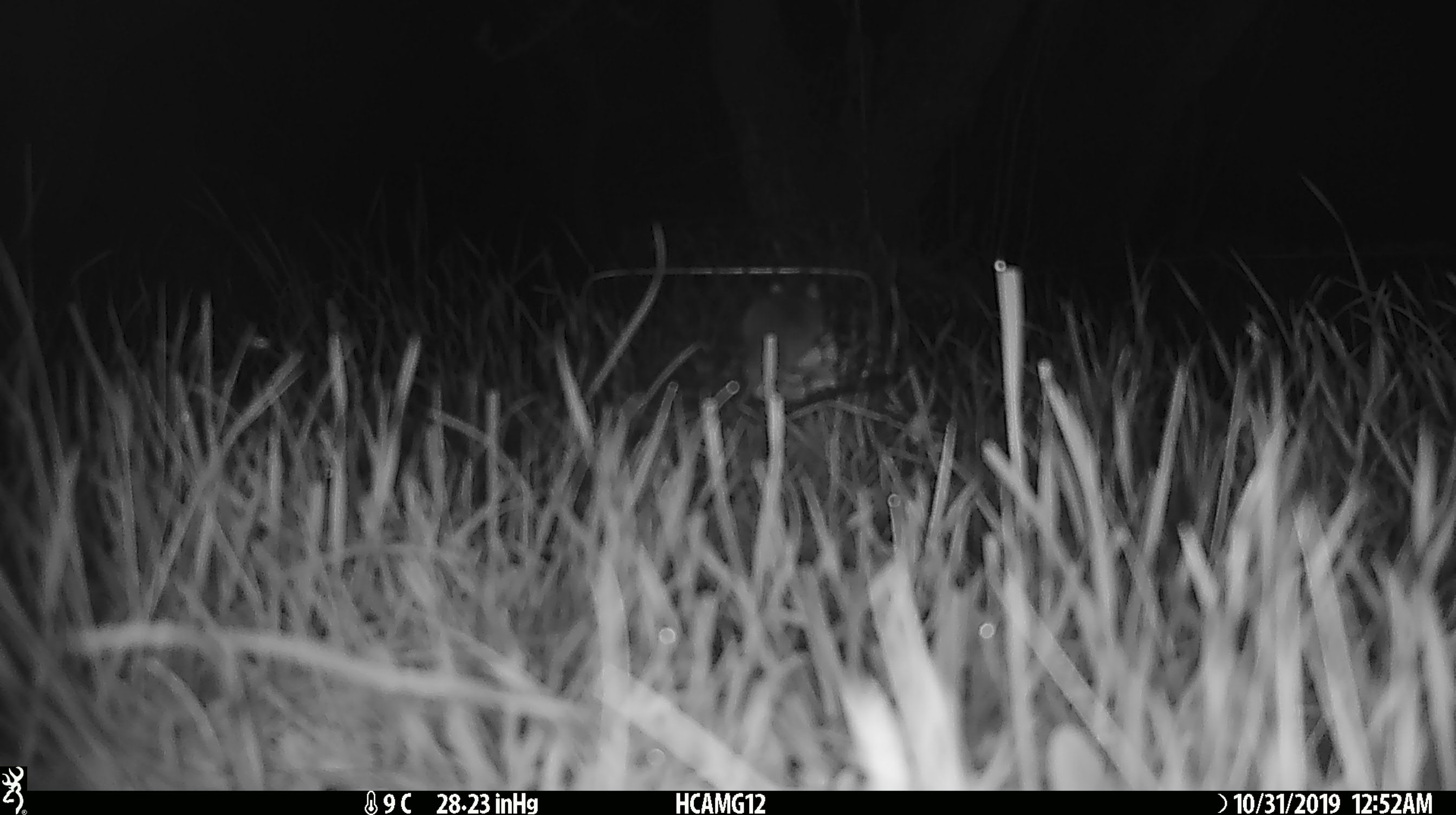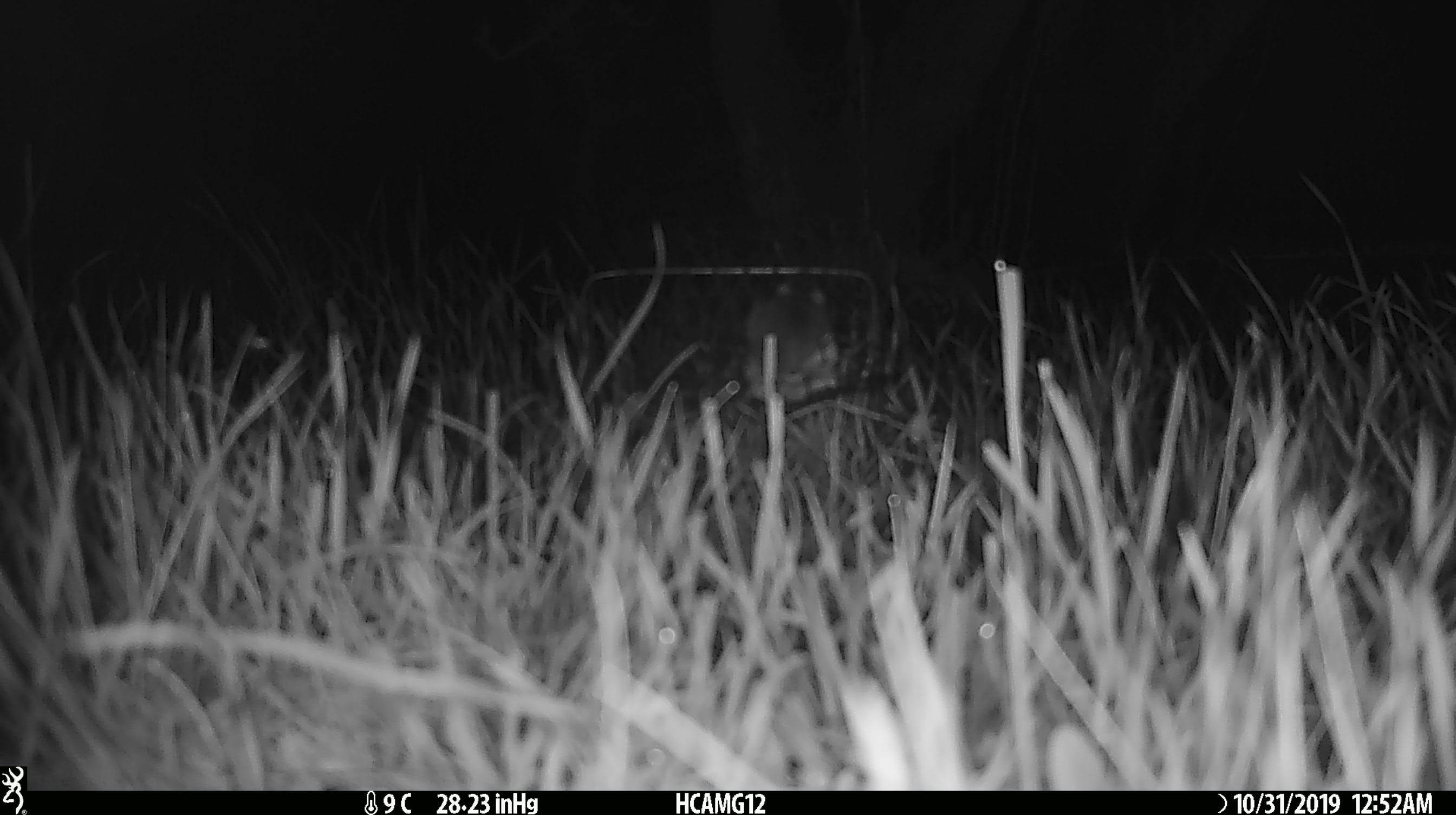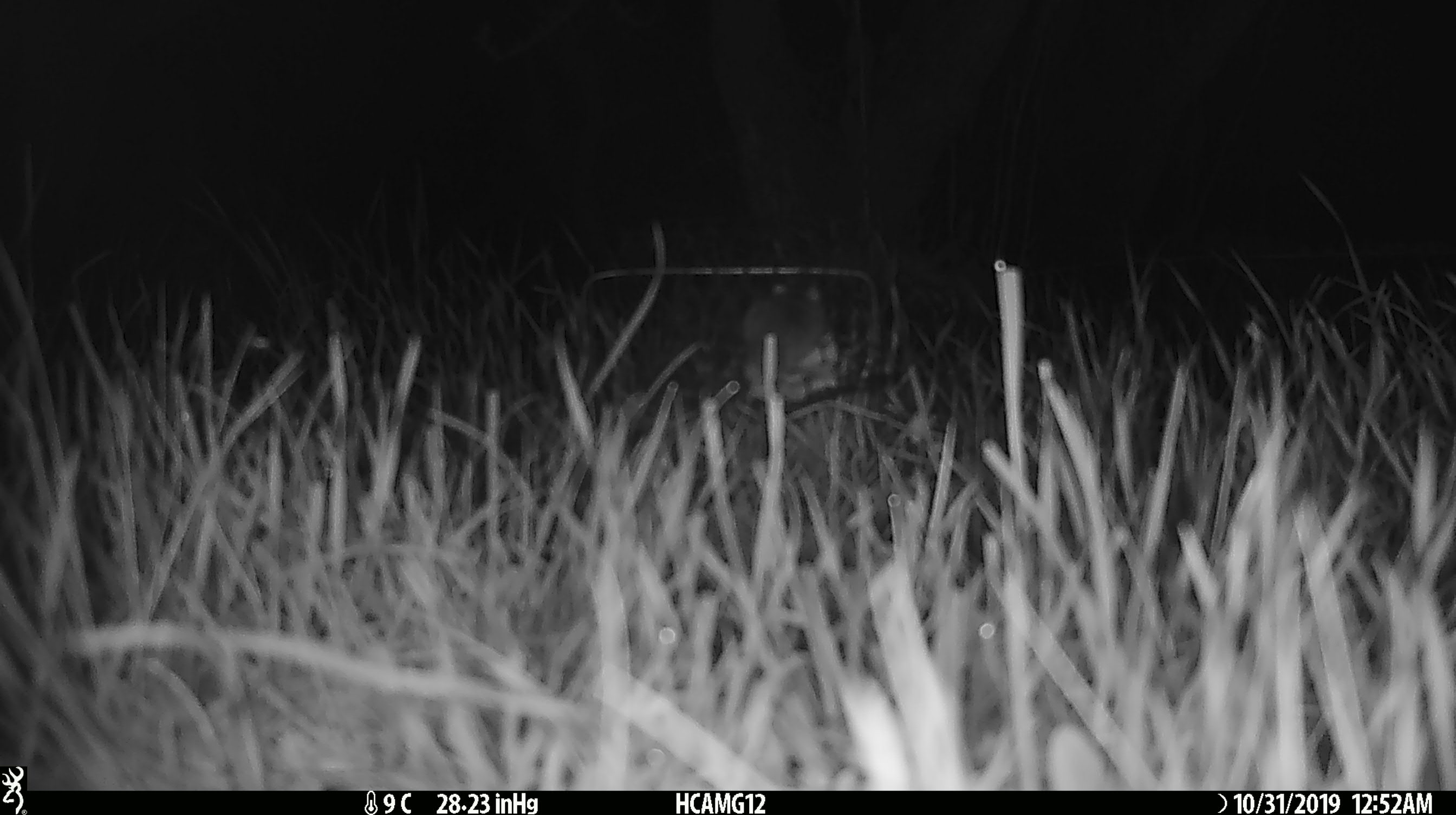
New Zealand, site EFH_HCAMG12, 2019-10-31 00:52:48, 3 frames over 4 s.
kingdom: Animalia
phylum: Chordata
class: Mammalia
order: Rodentia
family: Muridae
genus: Mus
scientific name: Mus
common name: mouse